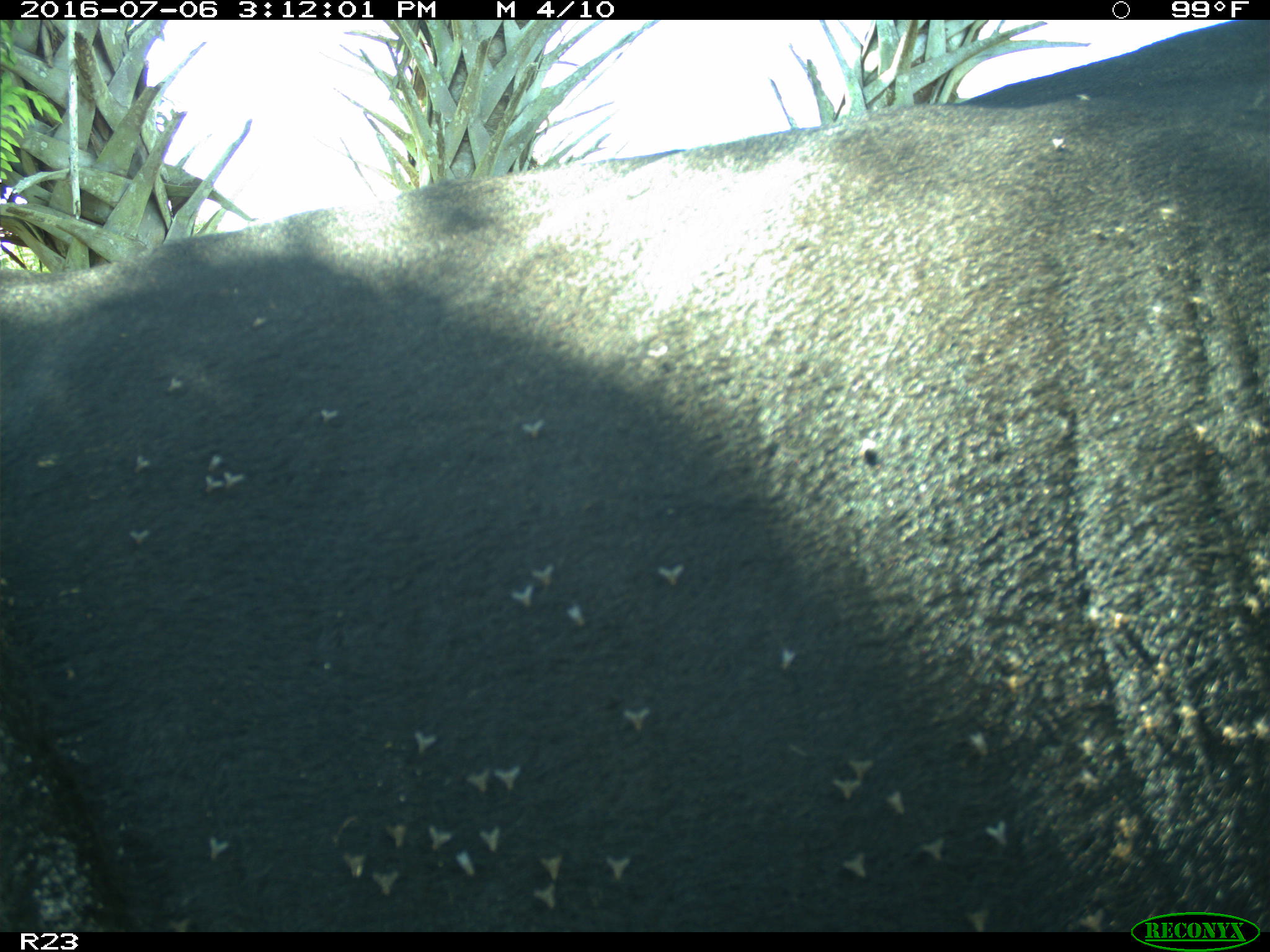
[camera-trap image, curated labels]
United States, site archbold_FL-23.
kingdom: Animalia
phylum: Chordata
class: Mammalia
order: Artiodactyla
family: Bovidae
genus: Bos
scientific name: Bos taurus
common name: domestic cow